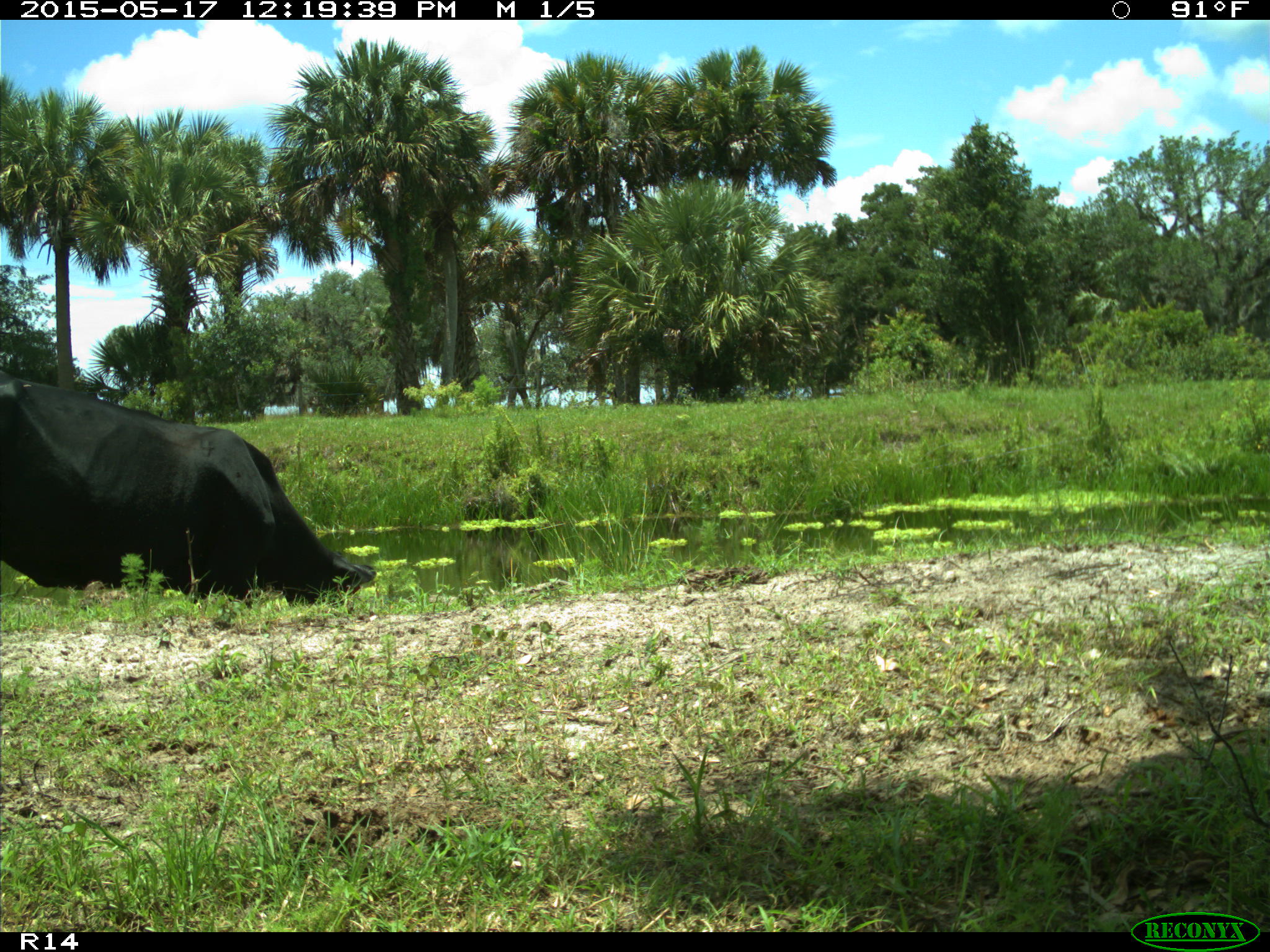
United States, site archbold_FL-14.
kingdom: Animalia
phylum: Chordata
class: Mammalia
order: Artiodactyla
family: Bovidae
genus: Bos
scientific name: Bos taurus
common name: domestic cow